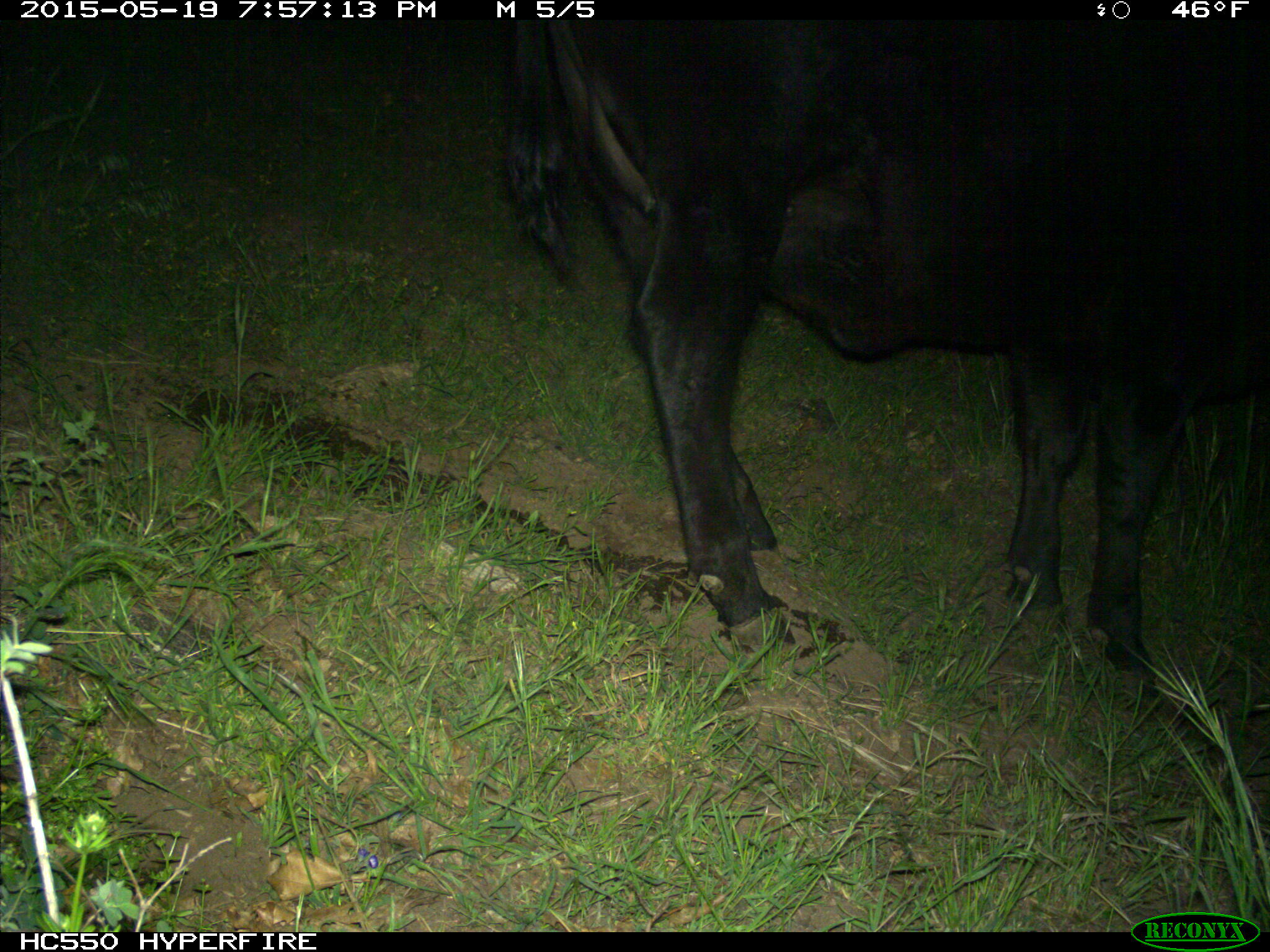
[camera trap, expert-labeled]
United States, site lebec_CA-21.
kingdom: Animalia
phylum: Chordata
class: Mammalia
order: Artiodactyla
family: Bovidae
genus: Bos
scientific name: Bos taurus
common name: domestic cow